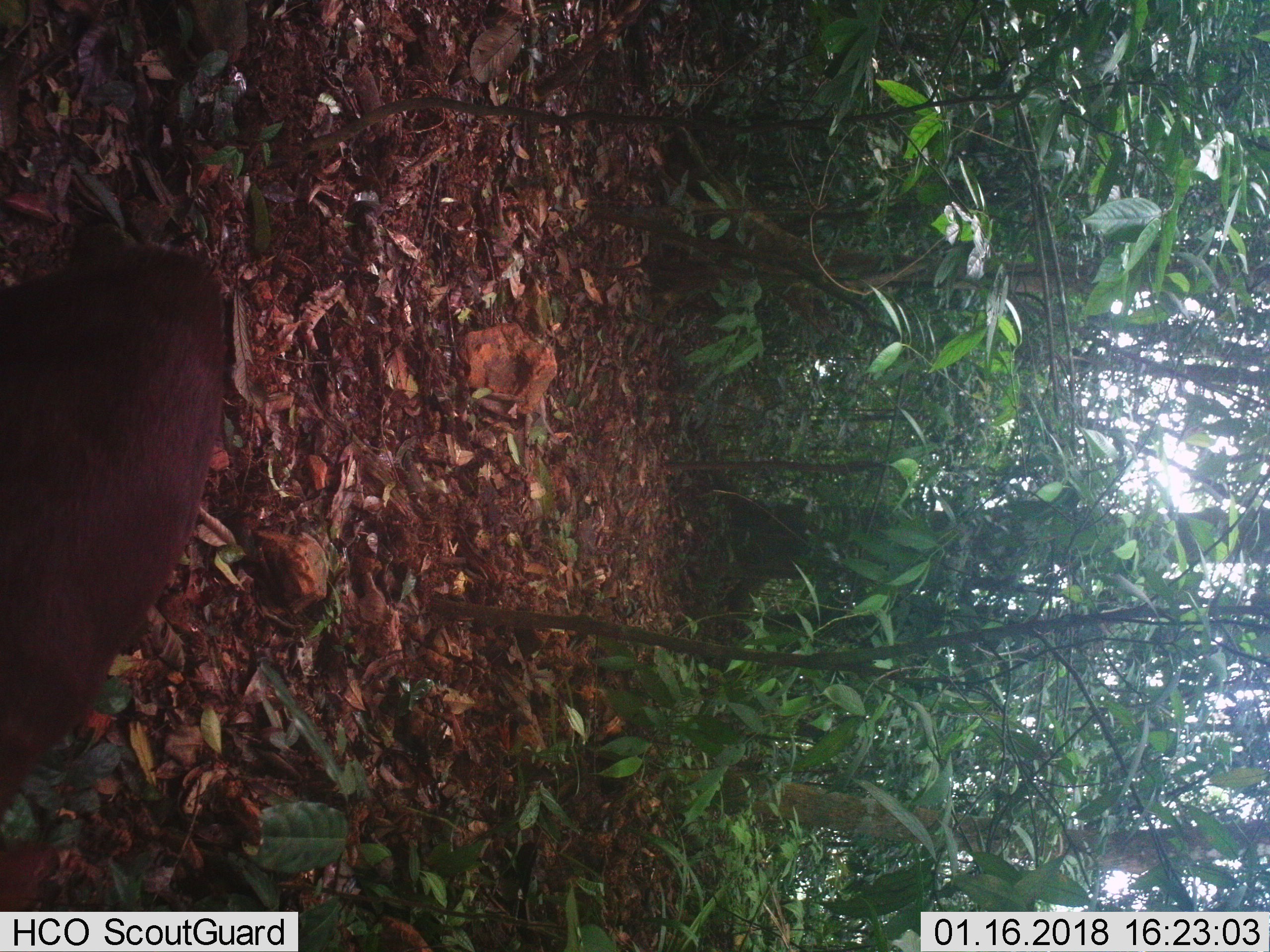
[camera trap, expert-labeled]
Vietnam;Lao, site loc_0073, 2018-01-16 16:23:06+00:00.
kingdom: Animalia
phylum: Chordata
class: Mammalia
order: Artiodactyla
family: Cervidae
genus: Muntiacus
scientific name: Muntiacus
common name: muntjacs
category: unidentified muntjac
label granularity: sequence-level